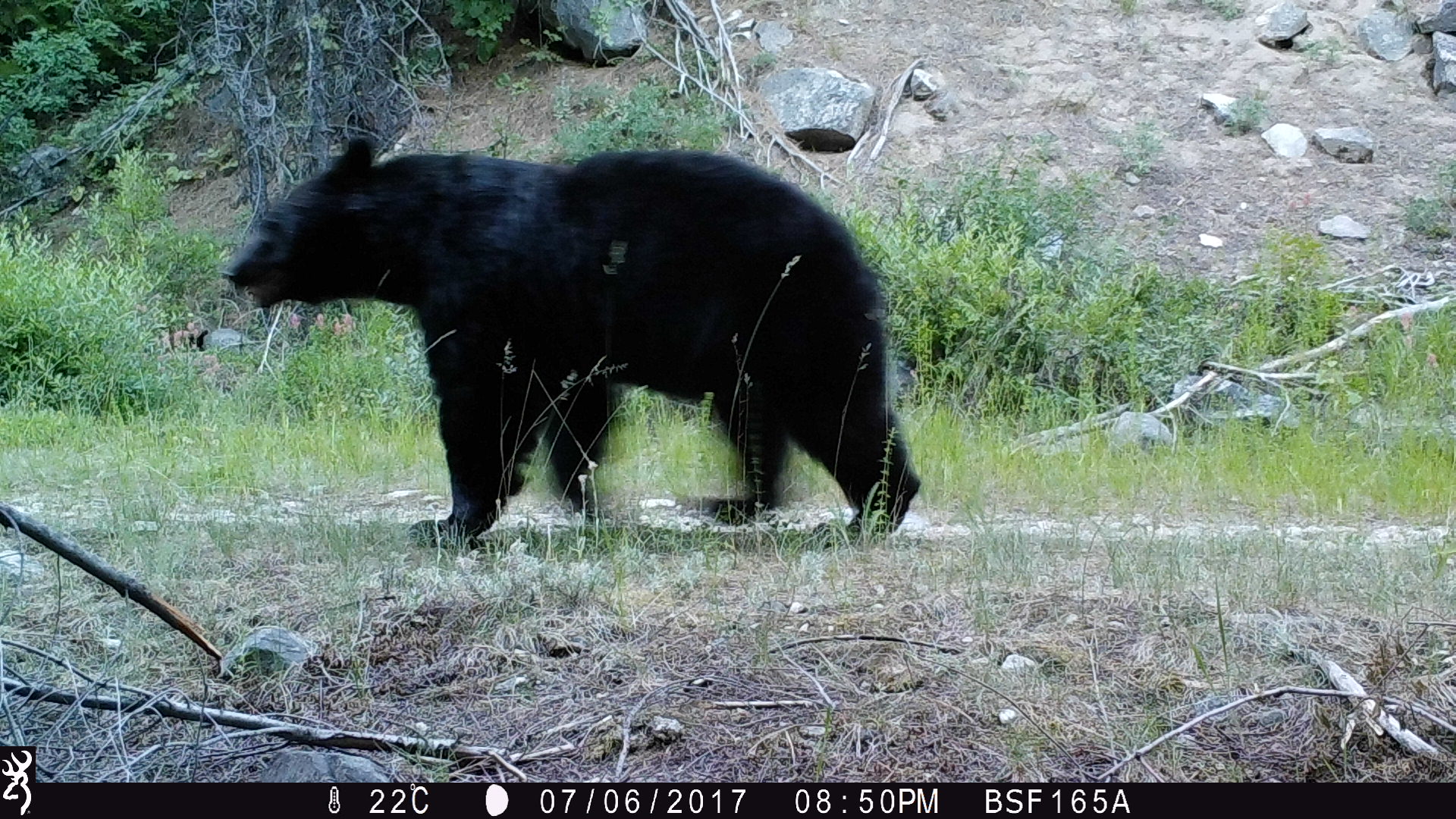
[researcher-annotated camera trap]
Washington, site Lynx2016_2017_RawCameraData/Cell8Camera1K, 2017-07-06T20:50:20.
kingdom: Animalia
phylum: Chordata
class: Mammalia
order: Carnivora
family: Ursidae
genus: Ursus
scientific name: Ursus americanus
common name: american black bear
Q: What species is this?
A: Ursus americanus (american black bear).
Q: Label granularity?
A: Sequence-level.